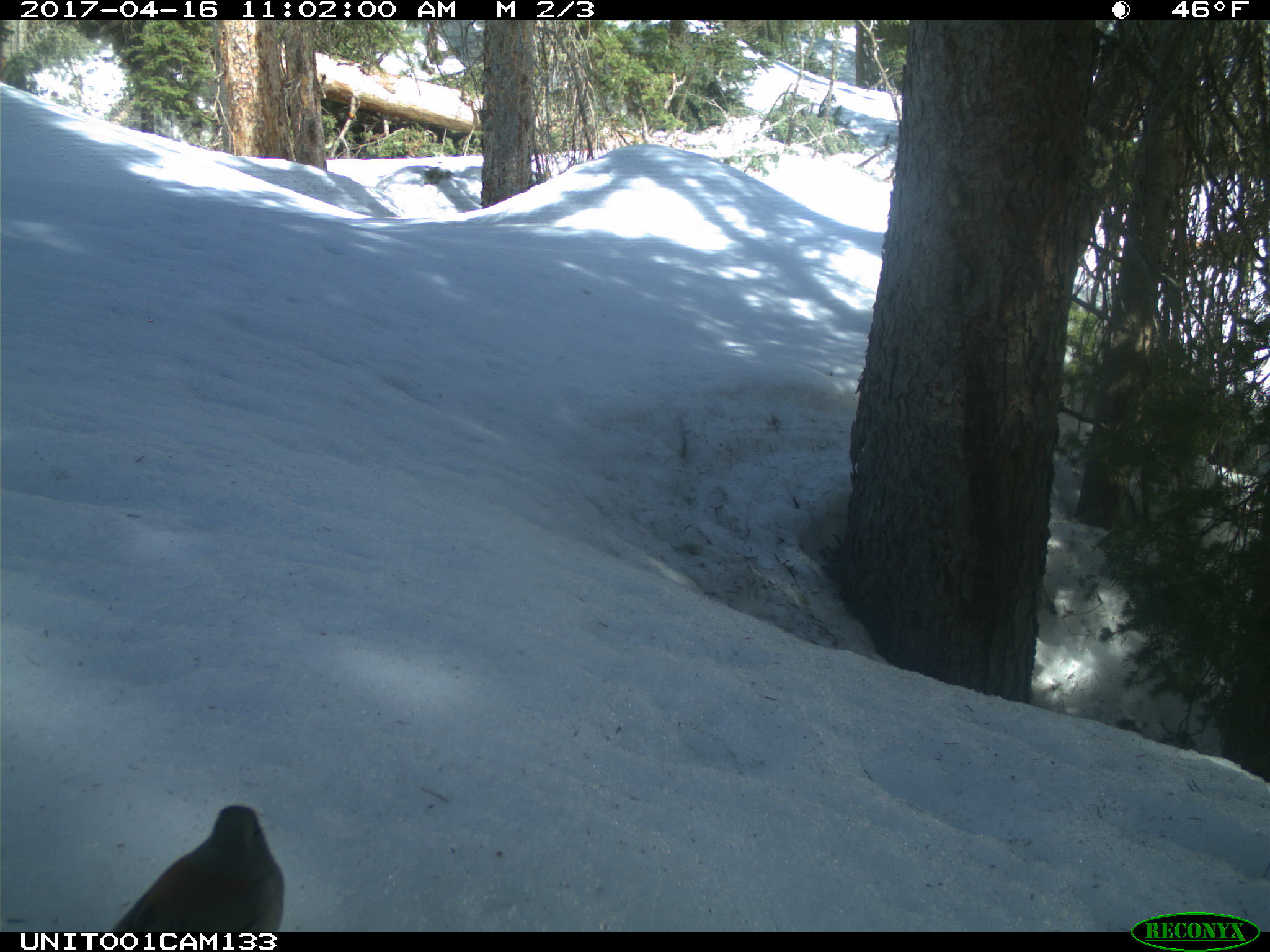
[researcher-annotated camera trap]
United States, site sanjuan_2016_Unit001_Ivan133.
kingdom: Animalia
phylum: Chordata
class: Aves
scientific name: Aves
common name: birds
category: unidentified bird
Unidentified bird (birds) (Aves).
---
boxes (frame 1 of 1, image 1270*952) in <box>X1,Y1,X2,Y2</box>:
animal: <box>107,804,288,935</box>